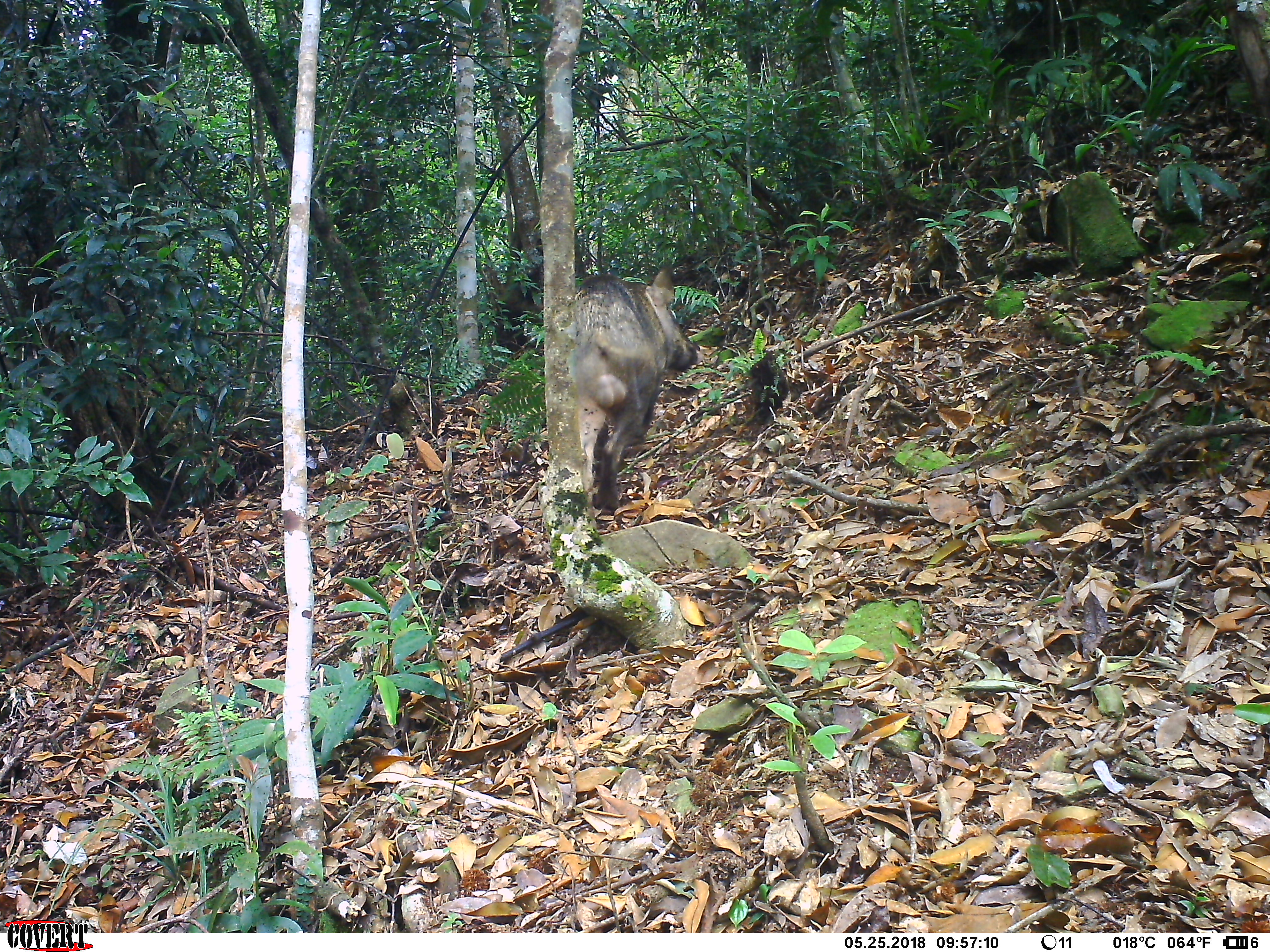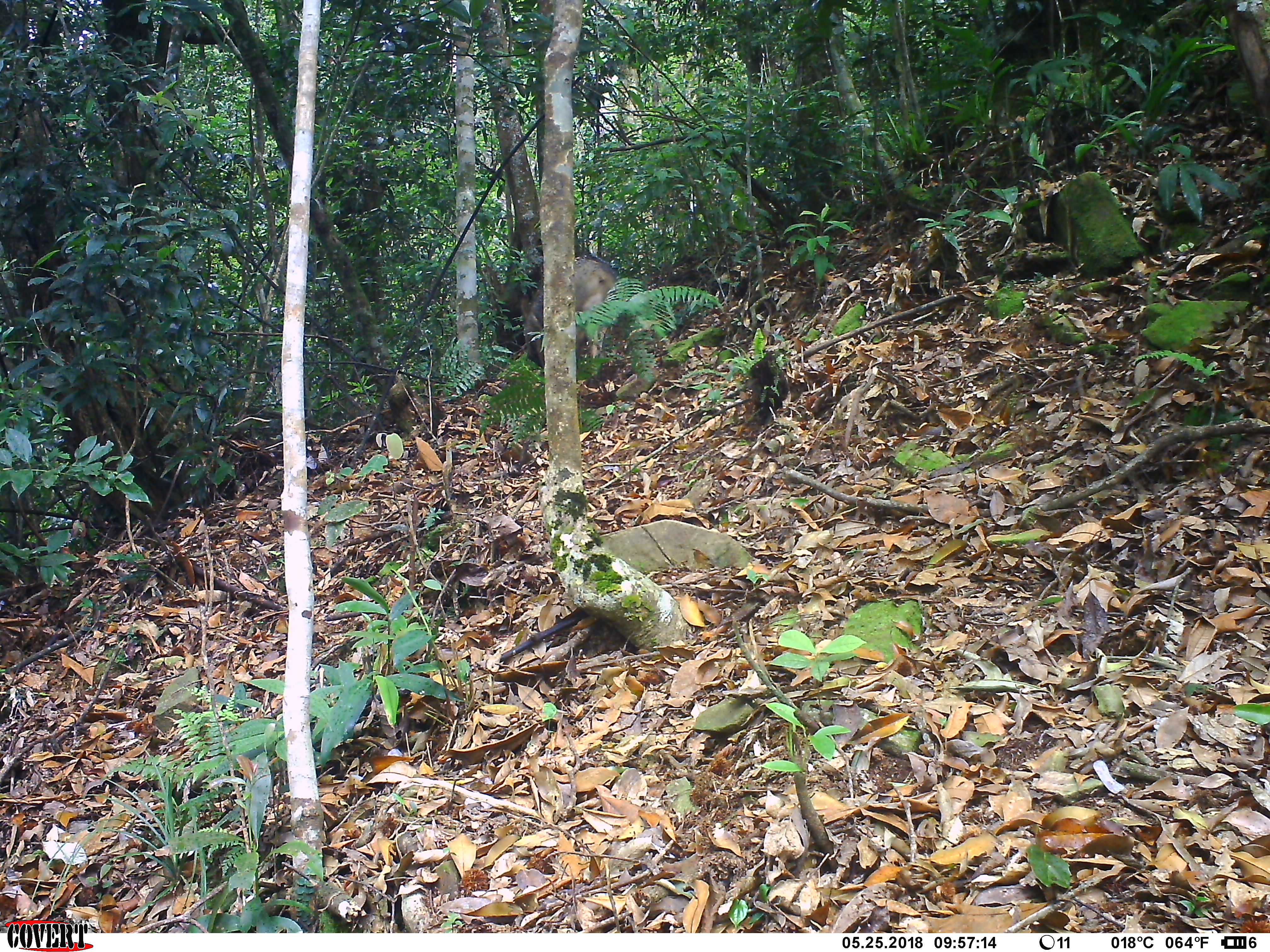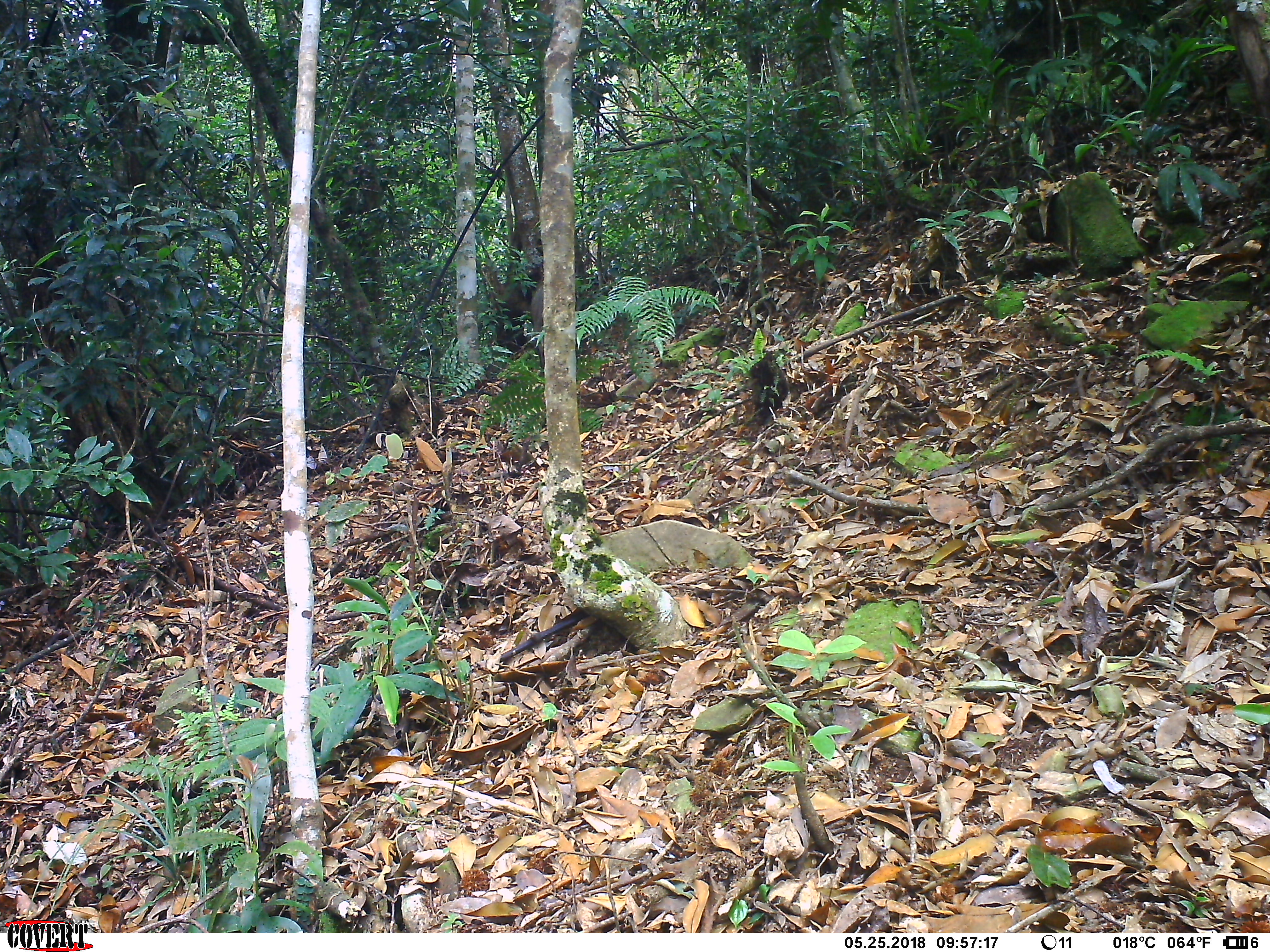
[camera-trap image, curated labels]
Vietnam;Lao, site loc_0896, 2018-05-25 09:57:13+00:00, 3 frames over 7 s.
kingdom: Animalia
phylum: Chordata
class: Mammalia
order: Artiodactyla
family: Suidae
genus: Sus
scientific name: Sus scrofa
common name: eurasian wild pig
Eurasian wild pig (Sus scrofa). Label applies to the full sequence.